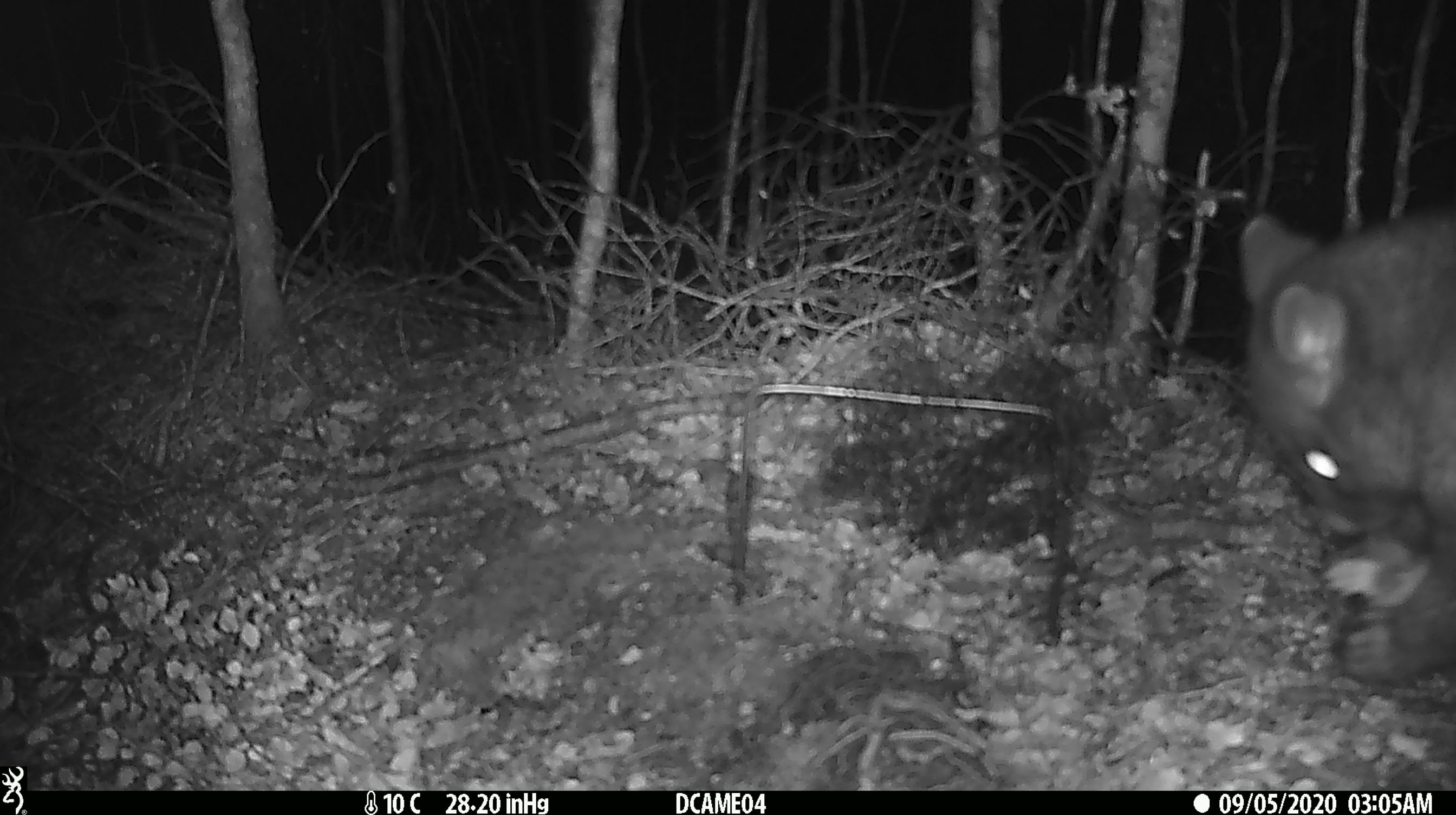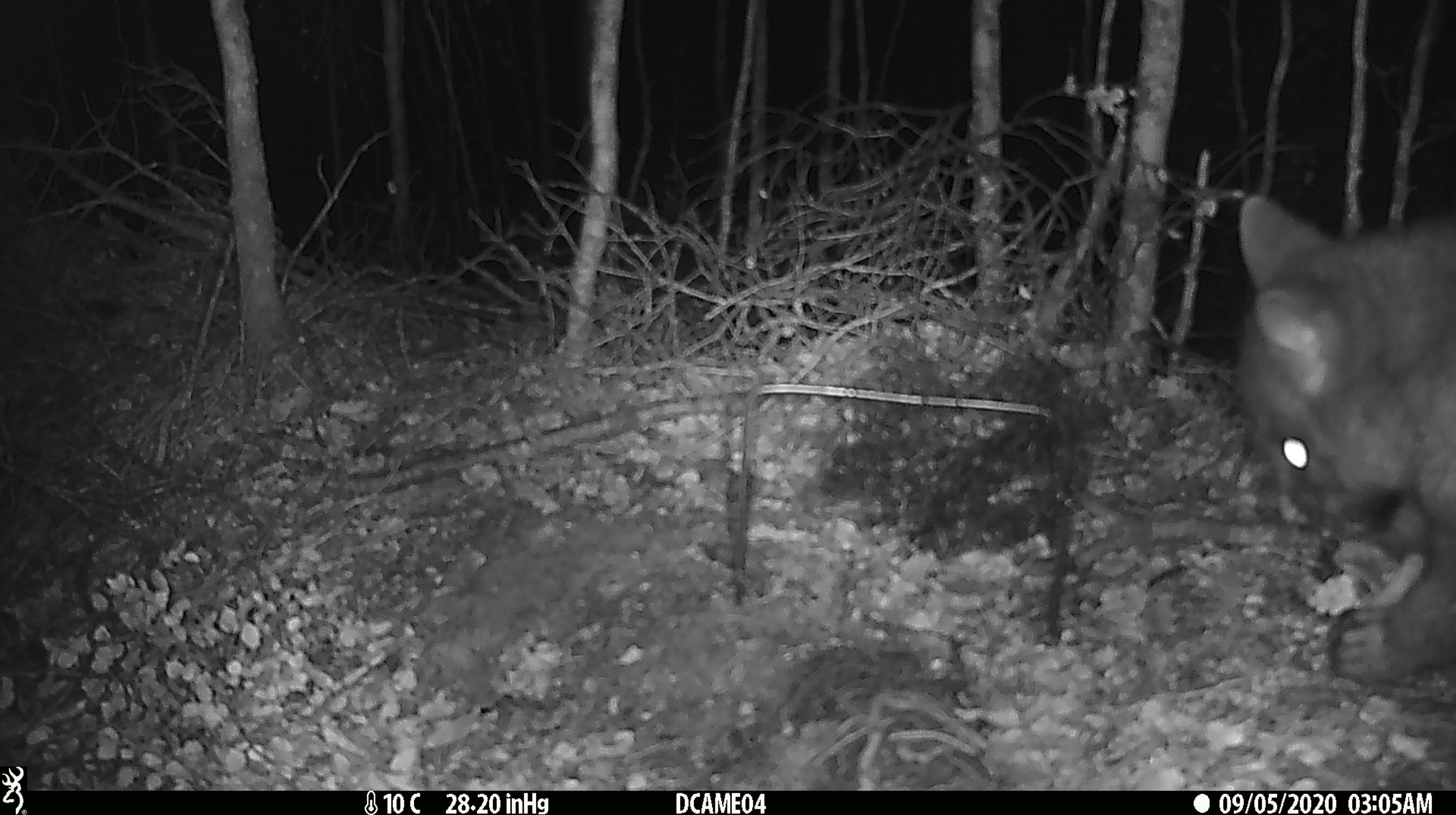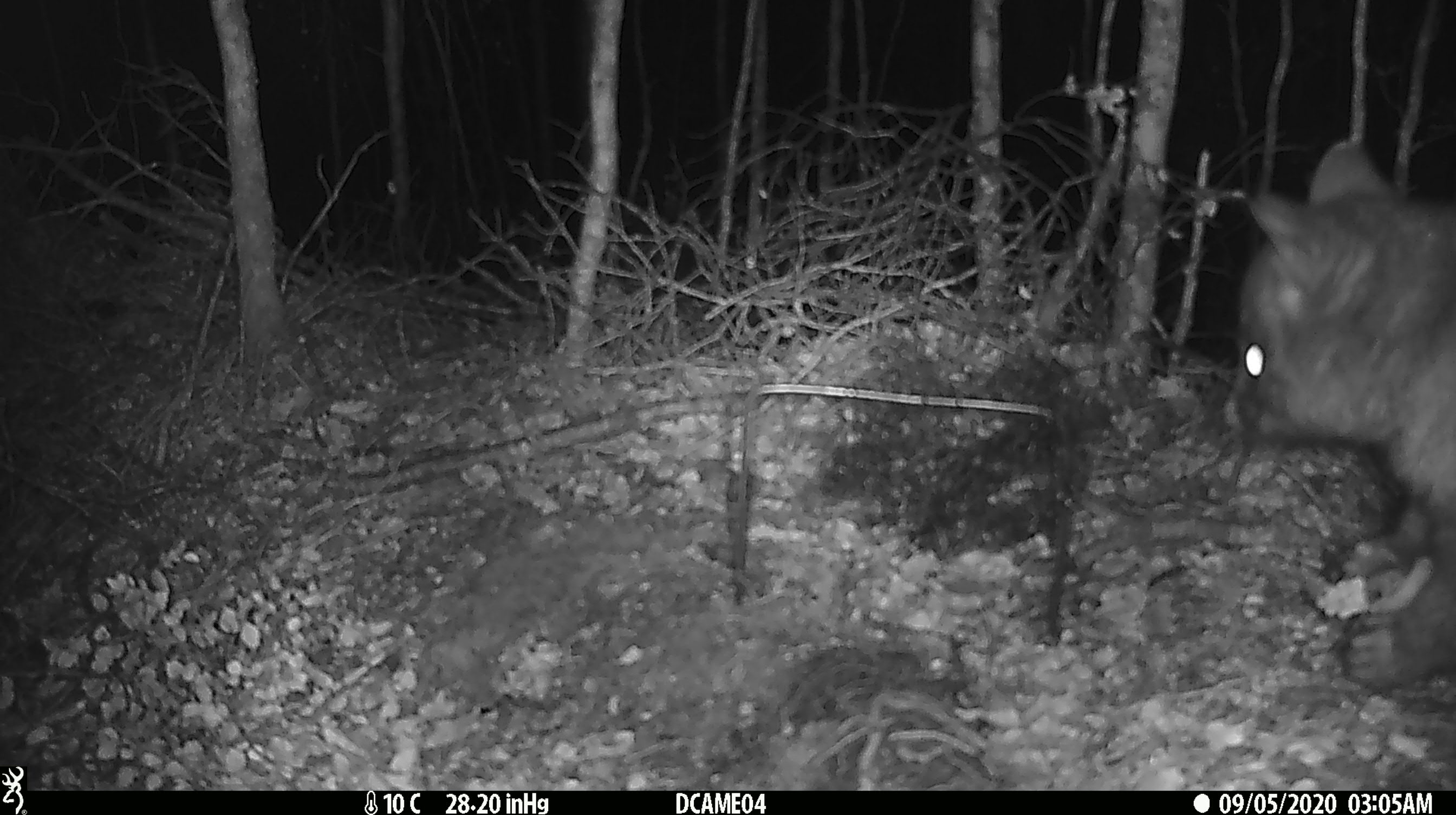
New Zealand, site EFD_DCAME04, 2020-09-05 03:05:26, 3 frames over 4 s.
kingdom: Animalia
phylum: Chordata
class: Mammalia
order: Diprotodontia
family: Phalangeridae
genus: Trichosurus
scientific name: Trichosurus vulpecula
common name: common brushtail possum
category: possum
Possum (common brushtail possum) (Trichosurus vulpecula).